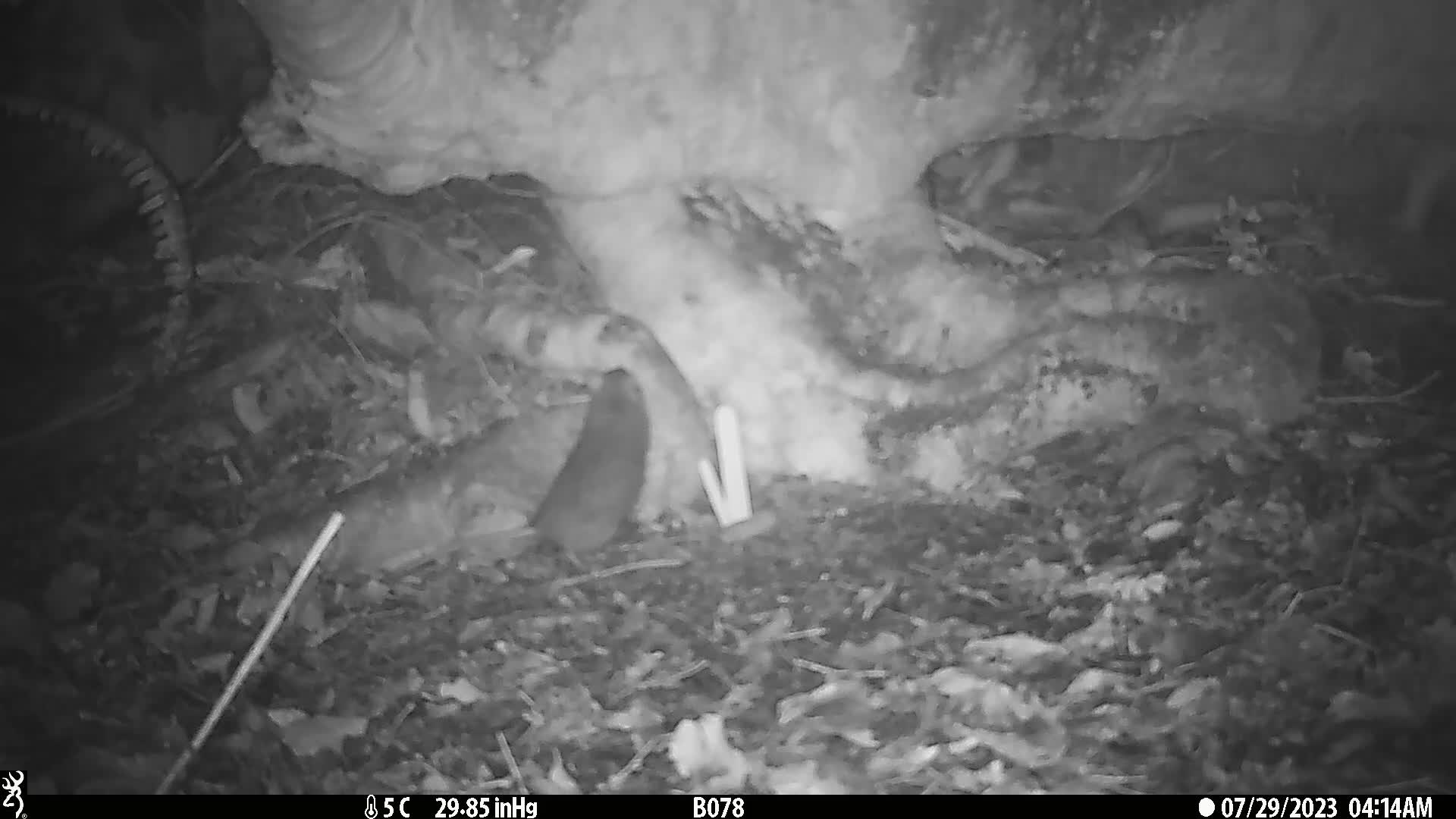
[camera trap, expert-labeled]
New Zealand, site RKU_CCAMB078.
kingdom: Animalia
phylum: Chordata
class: Mammalia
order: Rodentia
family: Muridae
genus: Rattus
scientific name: Rattus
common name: rat